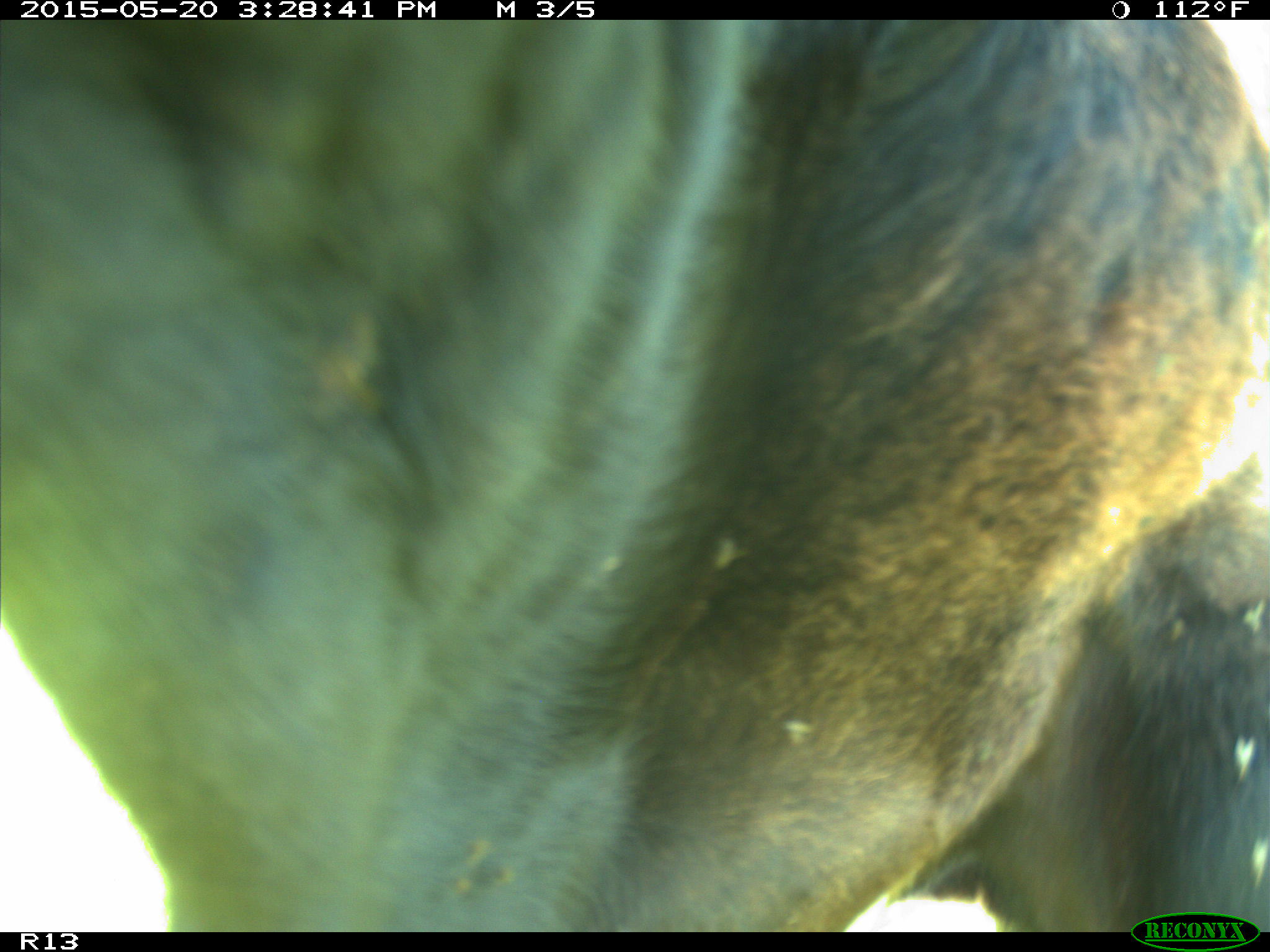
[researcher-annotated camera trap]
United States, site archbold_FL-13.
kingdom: Animalia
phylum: Chordata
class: Mammalia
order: Artiodactyla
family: Bovidae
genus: Bos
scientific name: Bos taurus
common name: domestic cow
Bos taurus (domestic cow).